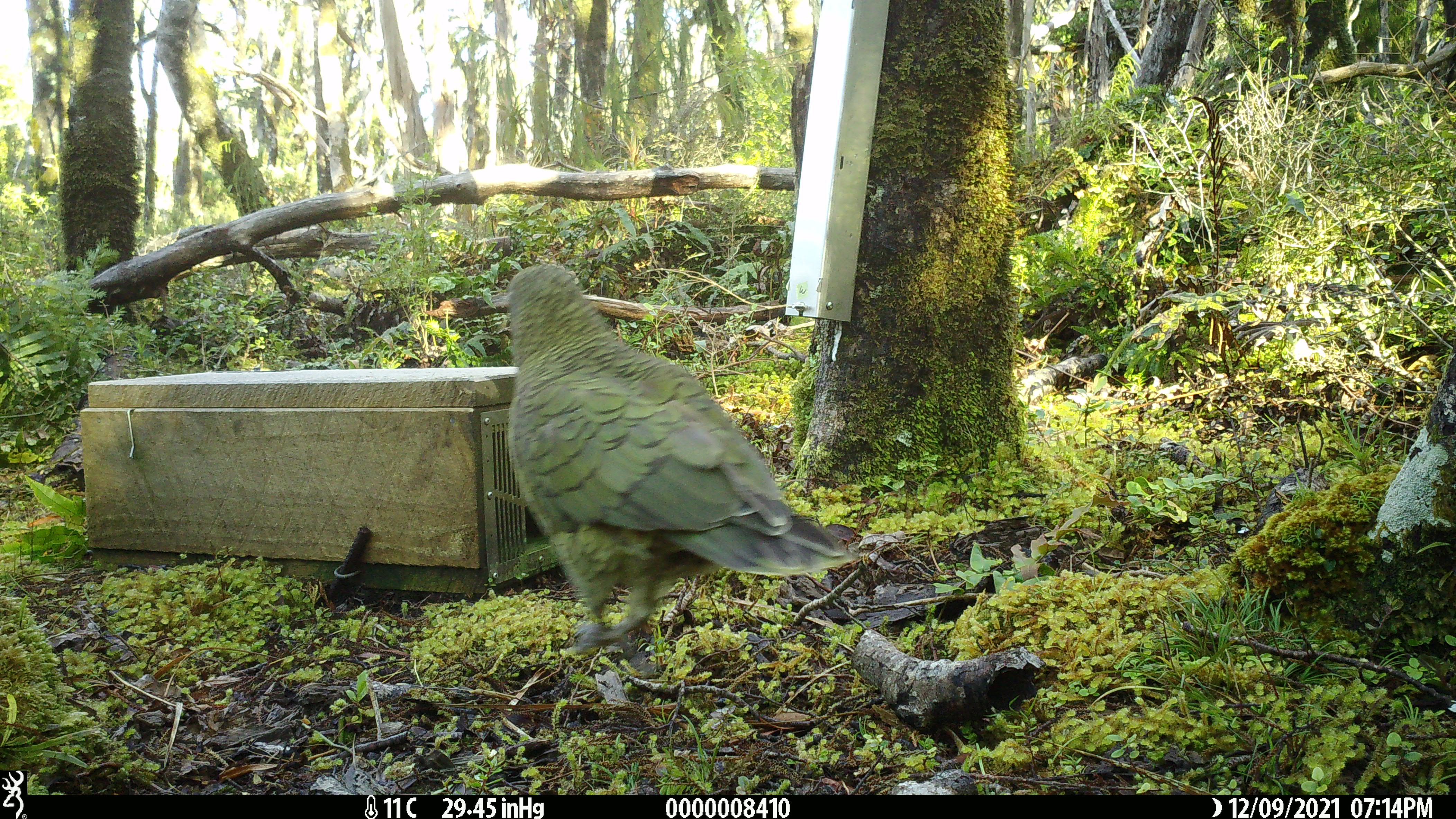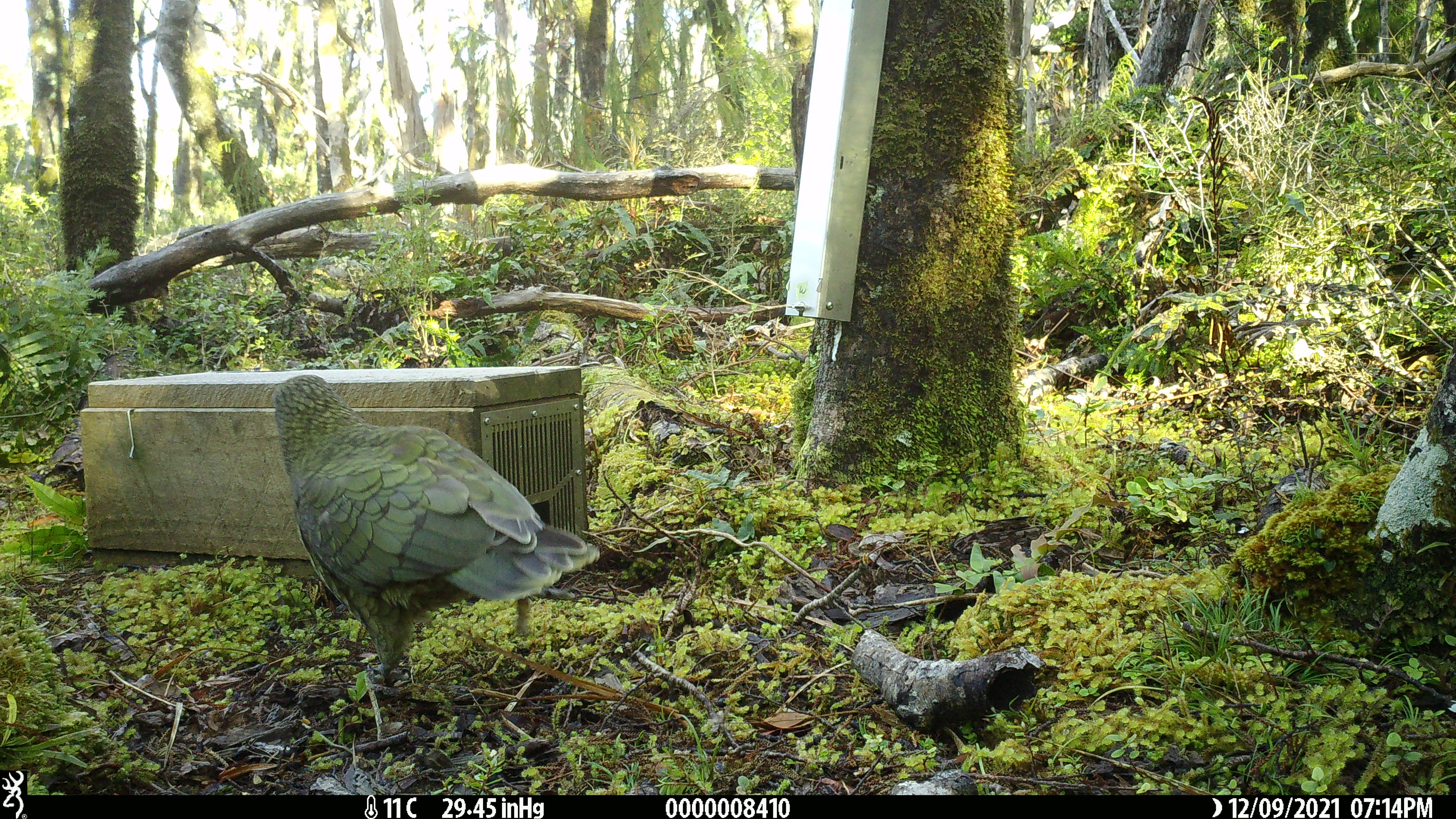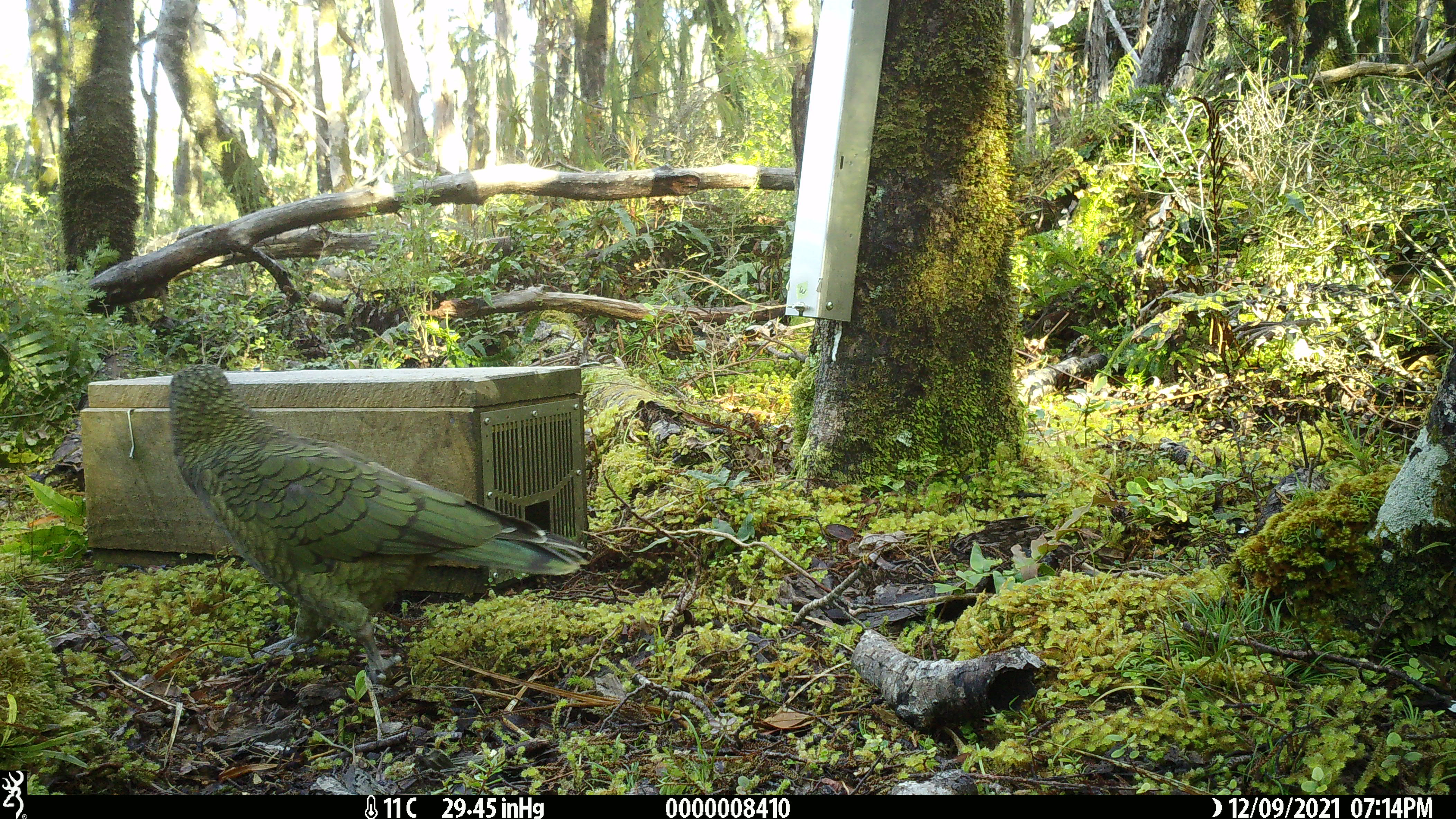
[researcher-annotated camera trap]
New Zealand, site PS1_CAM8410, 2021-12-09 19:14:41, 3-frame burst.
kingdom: Animalia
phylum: Chordata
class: Aves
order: Psittaciformes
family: Strigopidae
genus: Nestor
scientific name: Nestor notabilis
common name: kea